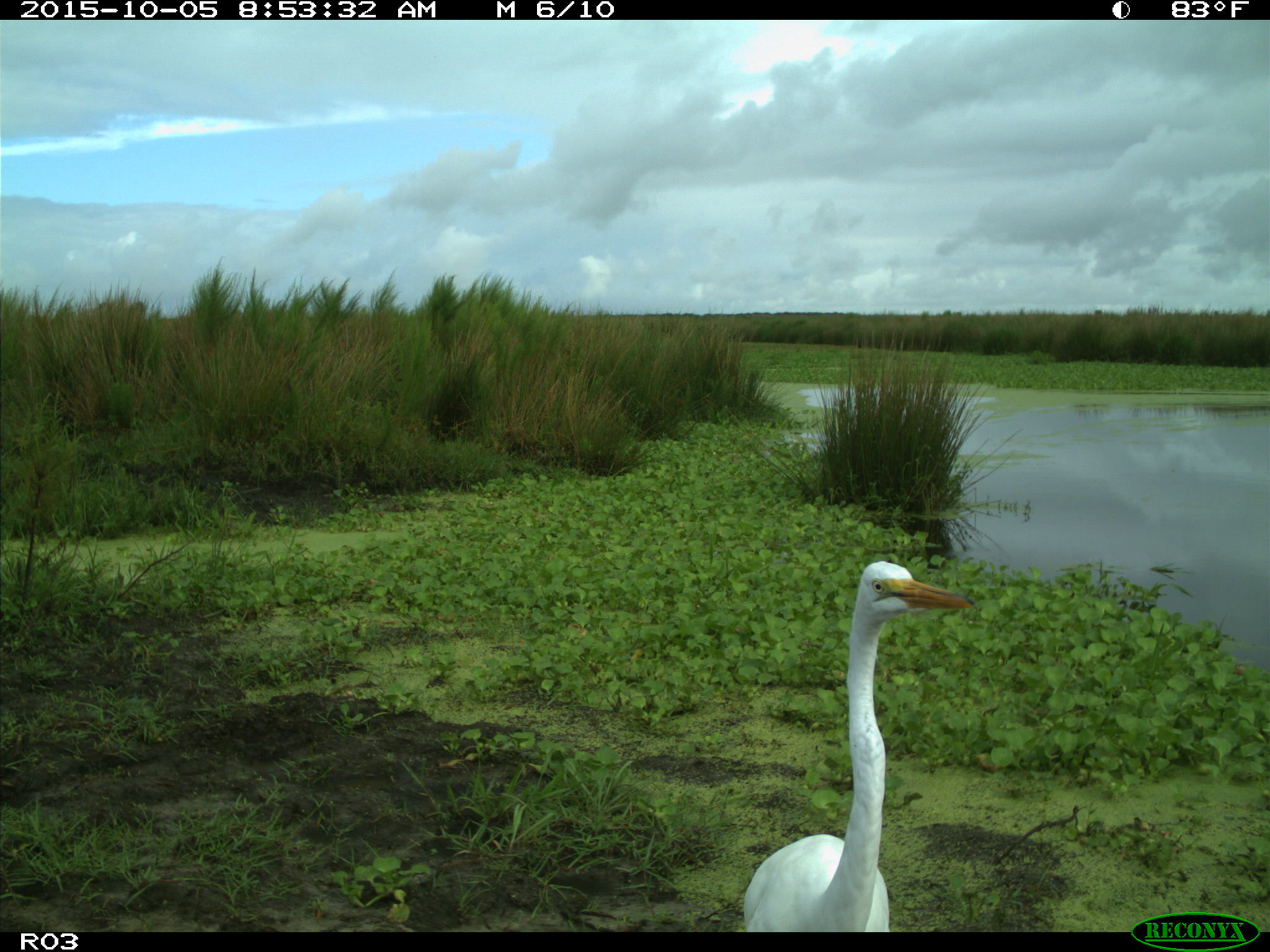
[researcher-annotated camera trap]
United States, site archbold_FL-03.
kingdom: Animalia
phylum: Chordata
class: Aves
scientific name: Aves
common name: birds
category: unidentified bird